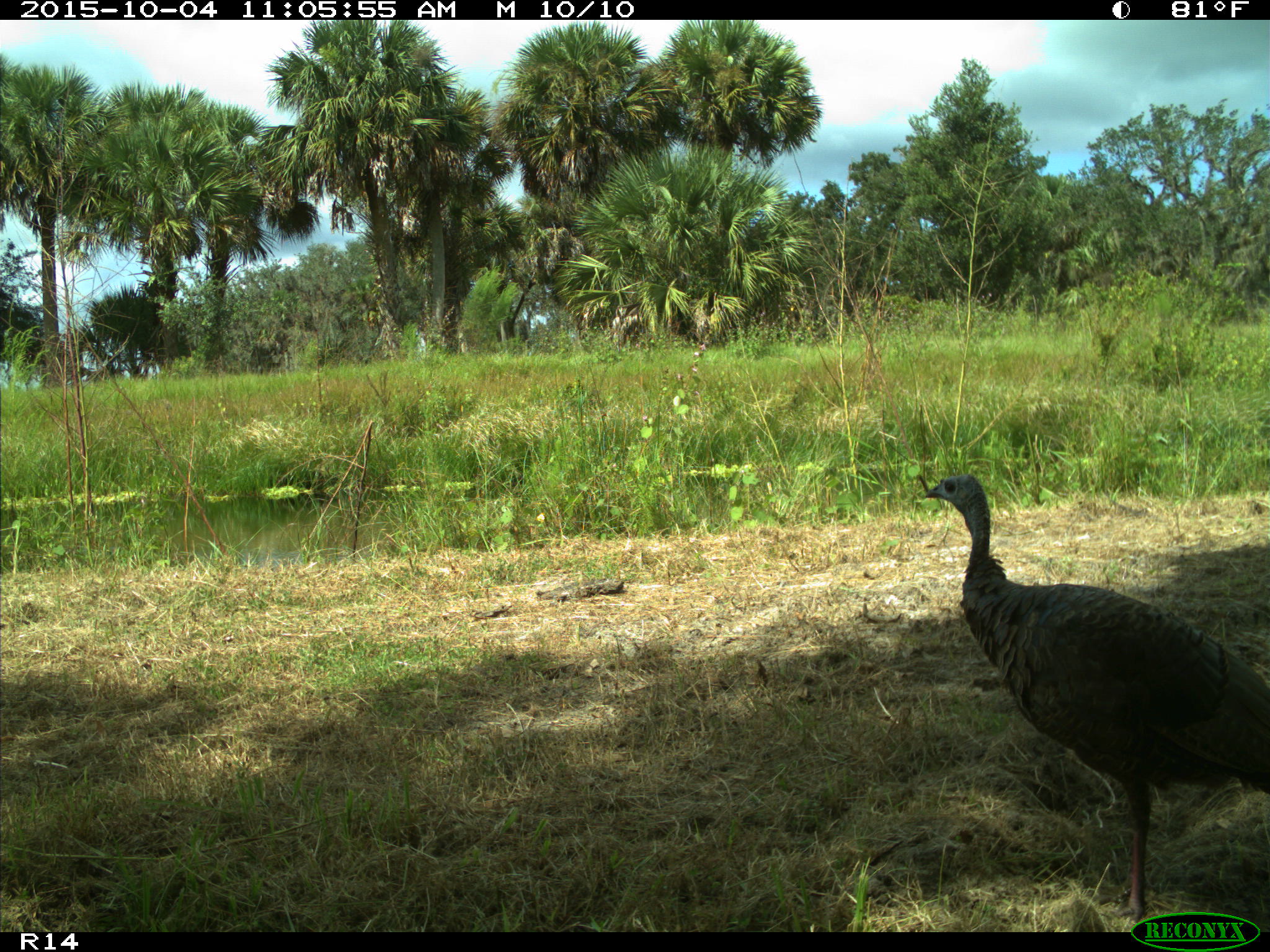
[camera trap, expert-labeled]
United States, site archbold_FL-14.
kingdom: Animalia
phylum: Chordata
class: Aves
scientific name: Aves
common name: birds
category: unidentified bird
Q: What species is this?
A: Unidentified bird (birds) (Aves).